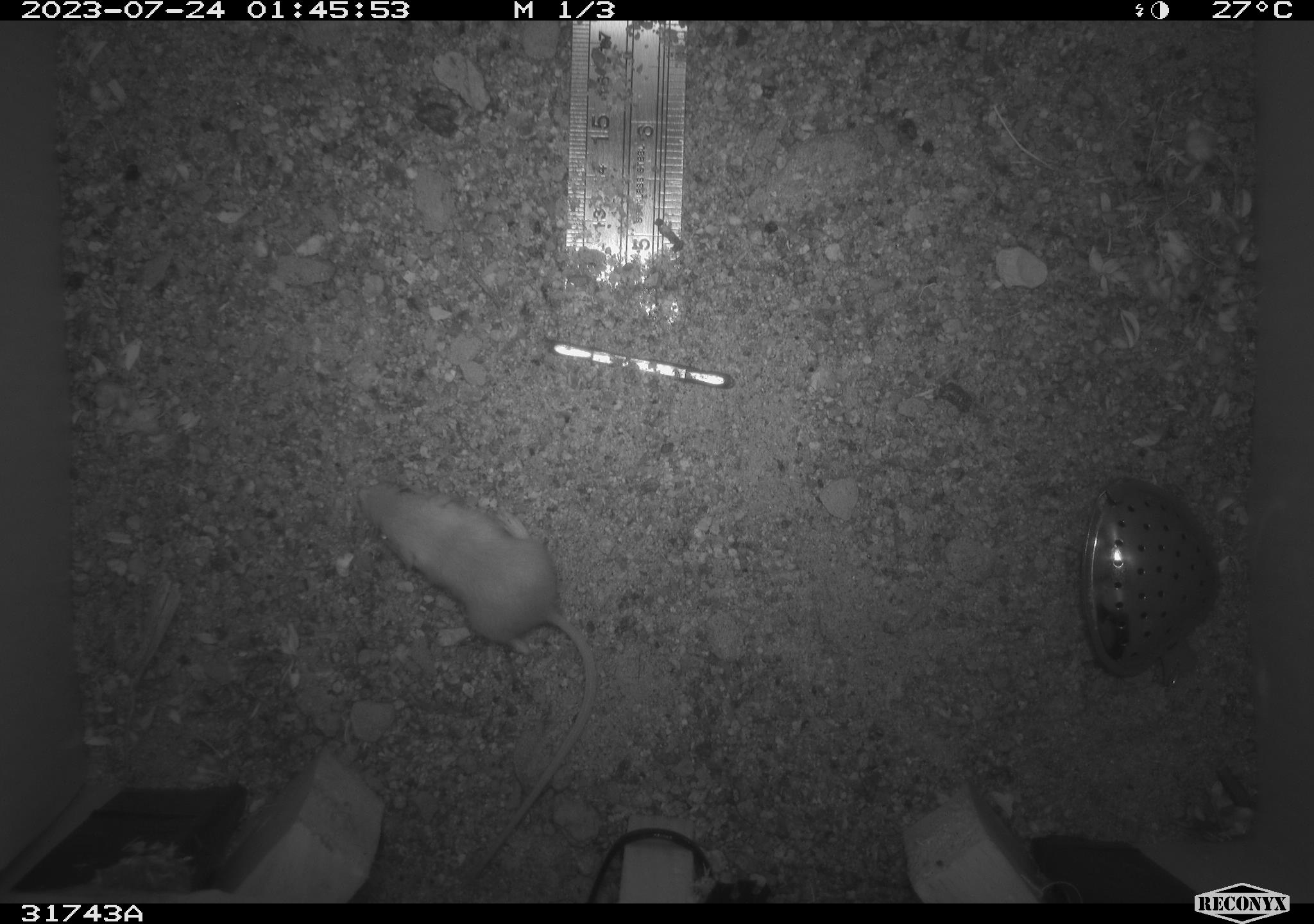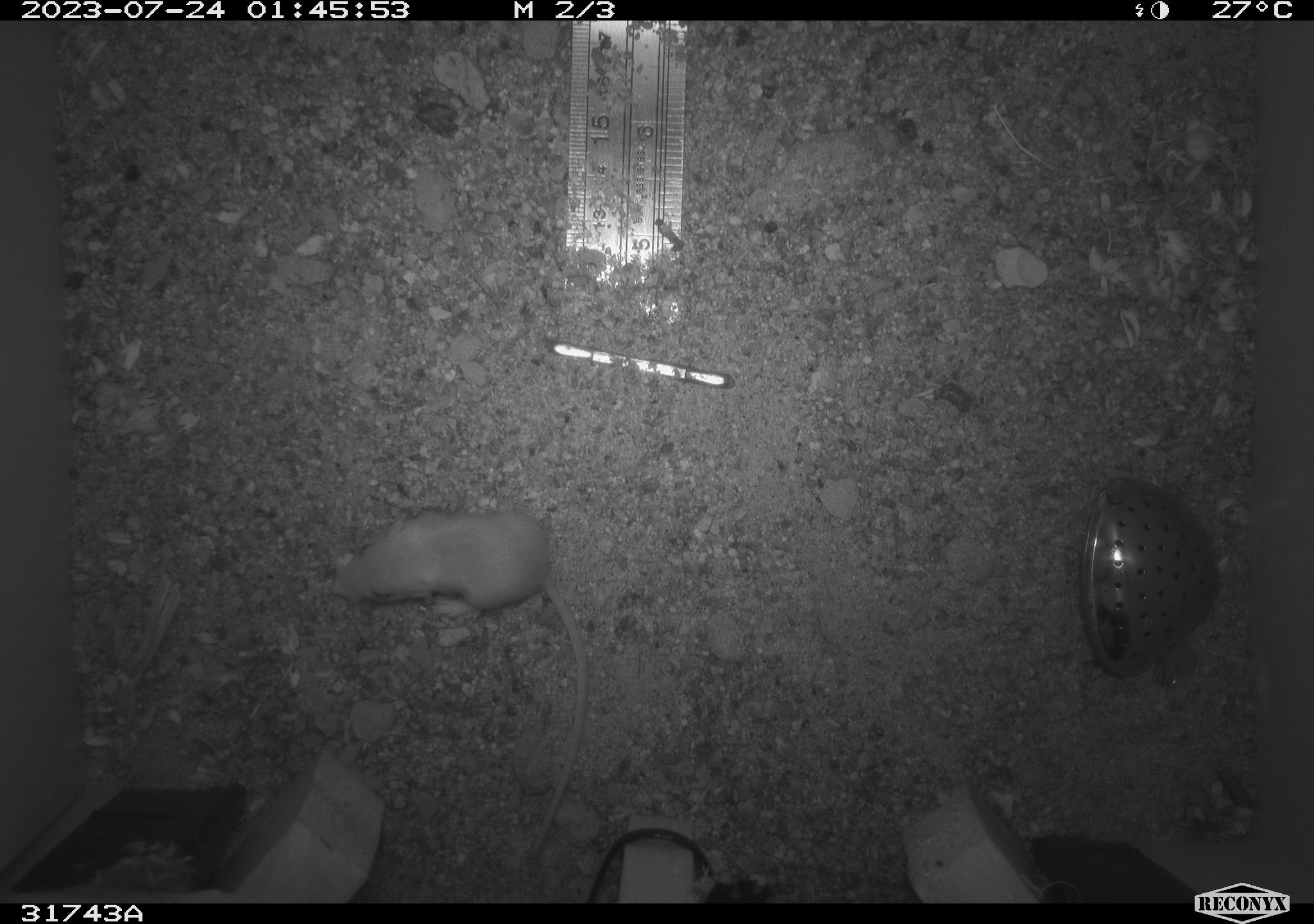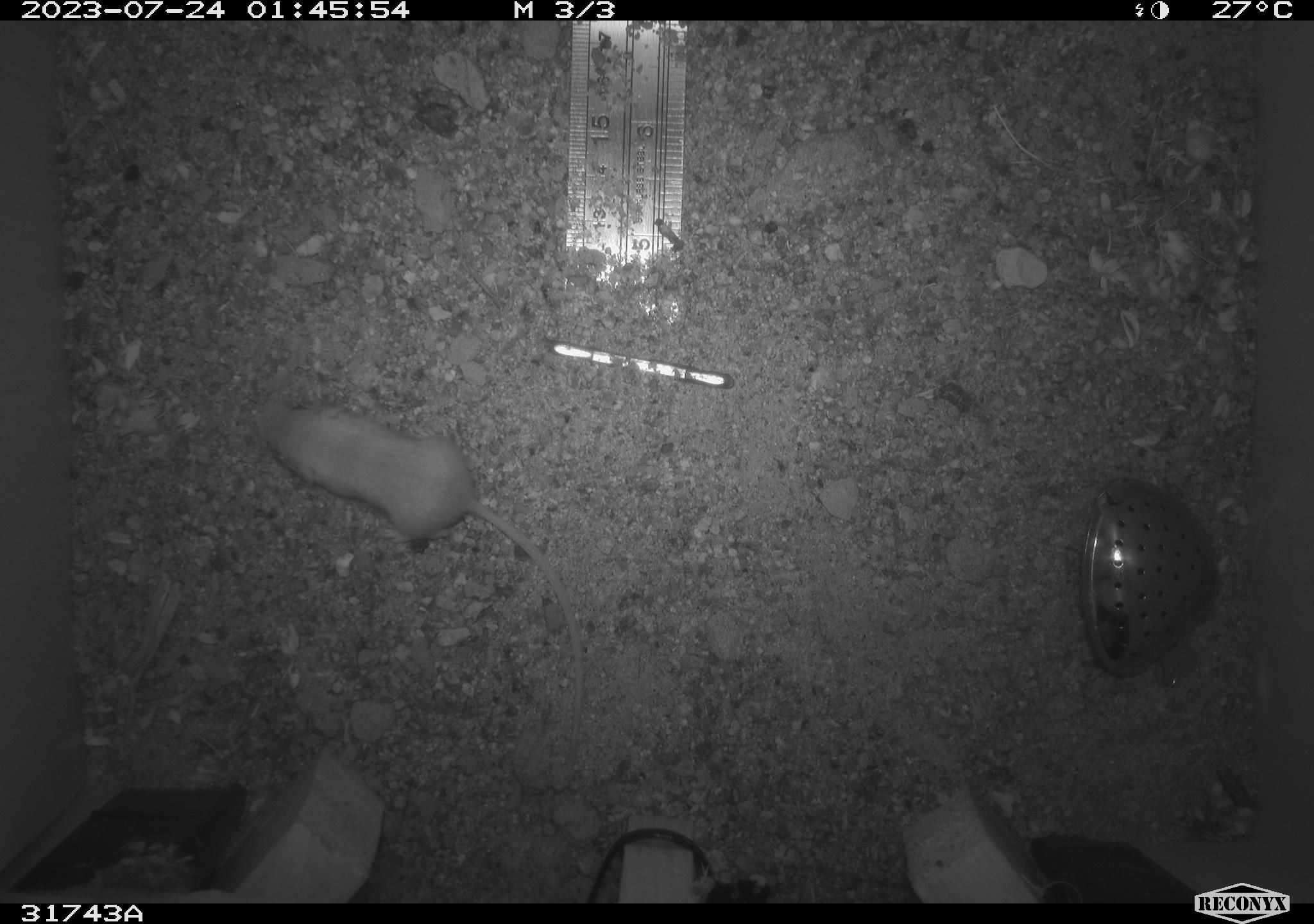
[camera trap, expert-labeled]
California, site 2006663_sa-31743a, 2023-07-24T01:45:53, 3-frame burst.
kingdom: Animalia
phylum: Chordata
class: Mammalia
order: Rodentia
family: Heteromyidae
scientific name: Heteromyidae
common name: kangaroo rats and pocket mice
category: heteromyidae family